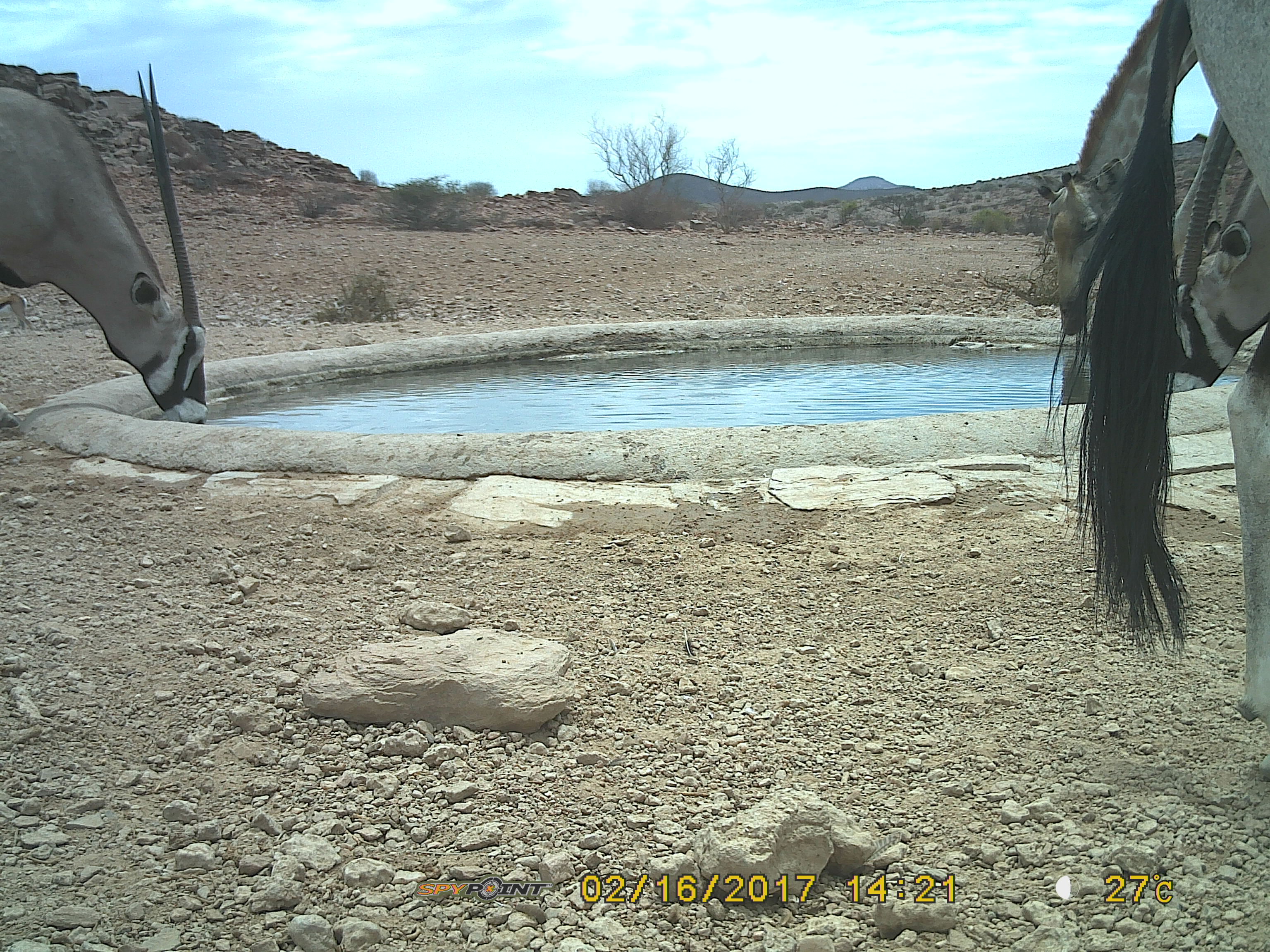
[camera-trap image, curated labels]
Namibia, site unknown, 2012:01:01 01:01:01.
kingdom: Animalia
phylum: Chordata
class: Mammalia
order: Artiodactyla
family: Bovidae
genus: Oryx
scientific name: Oryx gazella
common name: gemsbok